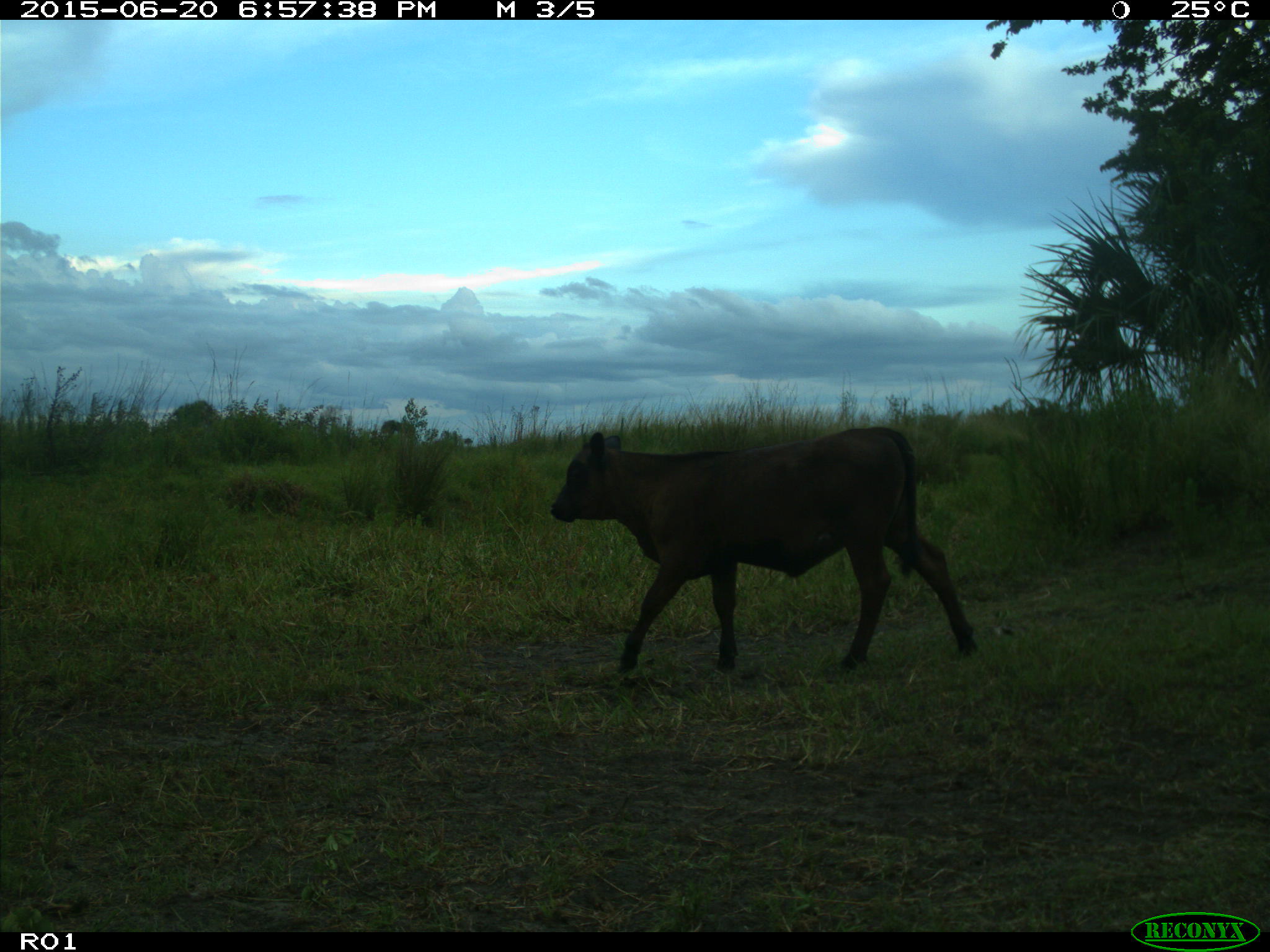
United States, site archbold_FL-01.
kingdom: Animalia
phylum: Chordata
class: Mammalia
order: Artiodactyla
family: Bovidae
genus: Bos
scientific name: Bos taurus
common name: domestic cow